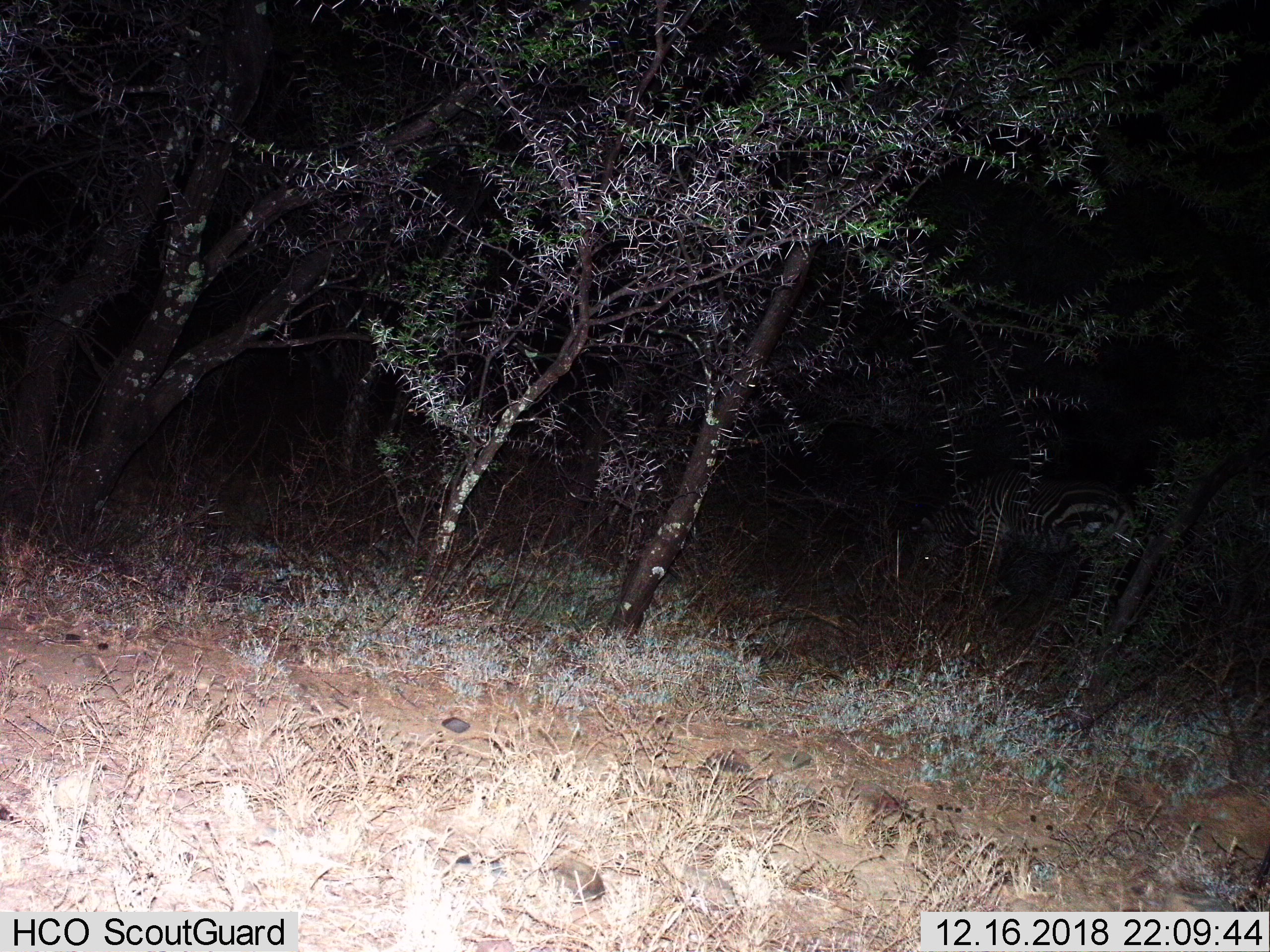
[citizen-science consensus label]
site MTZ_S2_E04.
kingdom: Animalia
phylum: Chordata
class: Mammalia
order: Perissodactyla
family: Equidae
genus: Equus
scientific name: Equus zebra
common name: mountain zebra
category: zebramountain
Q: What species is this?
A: Zebramountain (mountain zebra) (Equus zebra).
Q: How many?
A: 1.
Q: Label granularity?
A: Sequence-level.